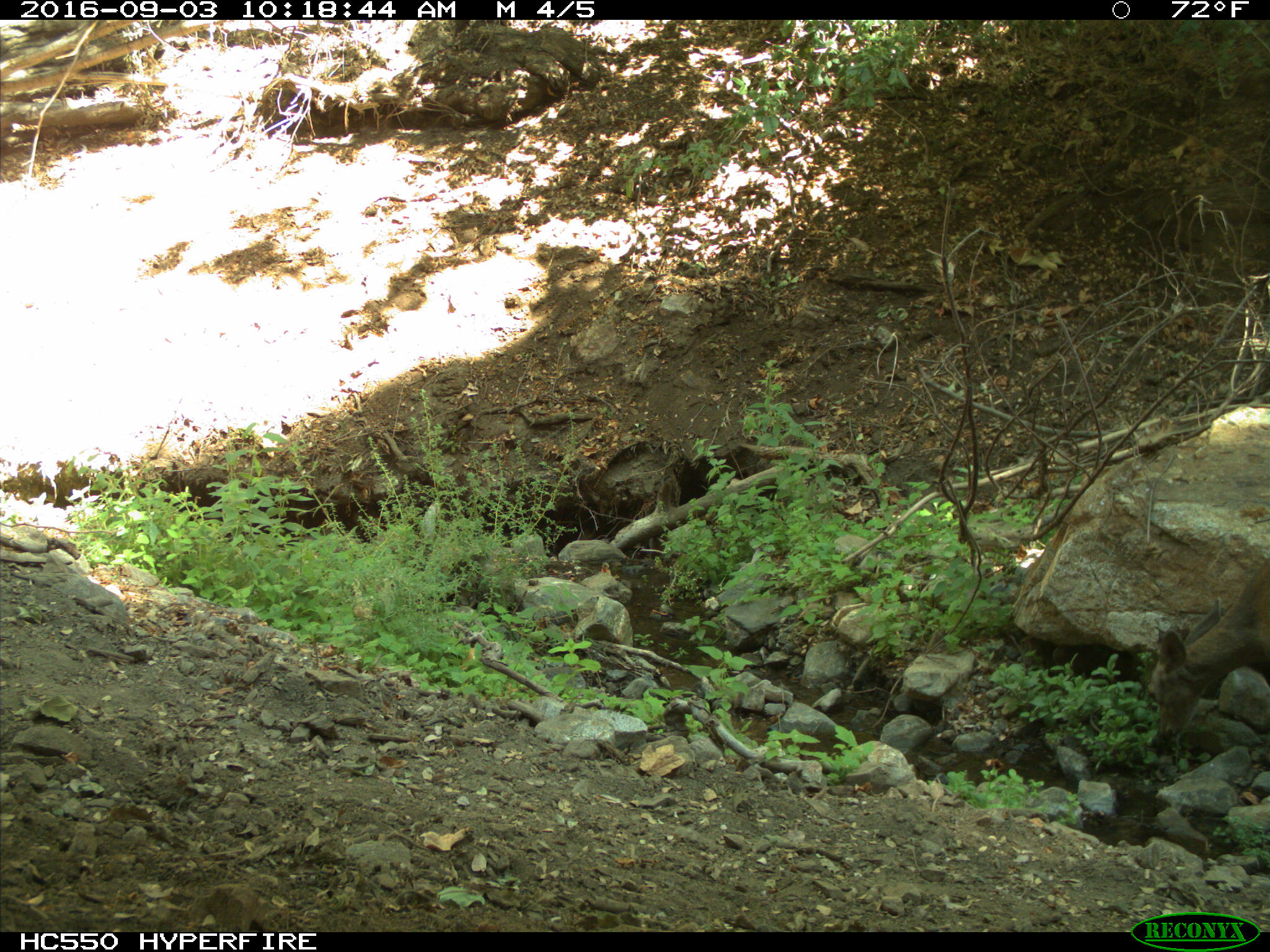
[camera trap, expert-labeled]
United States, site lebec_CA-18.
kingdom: Animalia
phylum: Chordata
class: Mammalia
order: Artiodactyla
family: Cervidae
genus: Odocoileus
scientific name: Odocoileus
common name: deer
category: unidentified deer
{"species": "unidentified deer (deer) (Odocoileus)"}